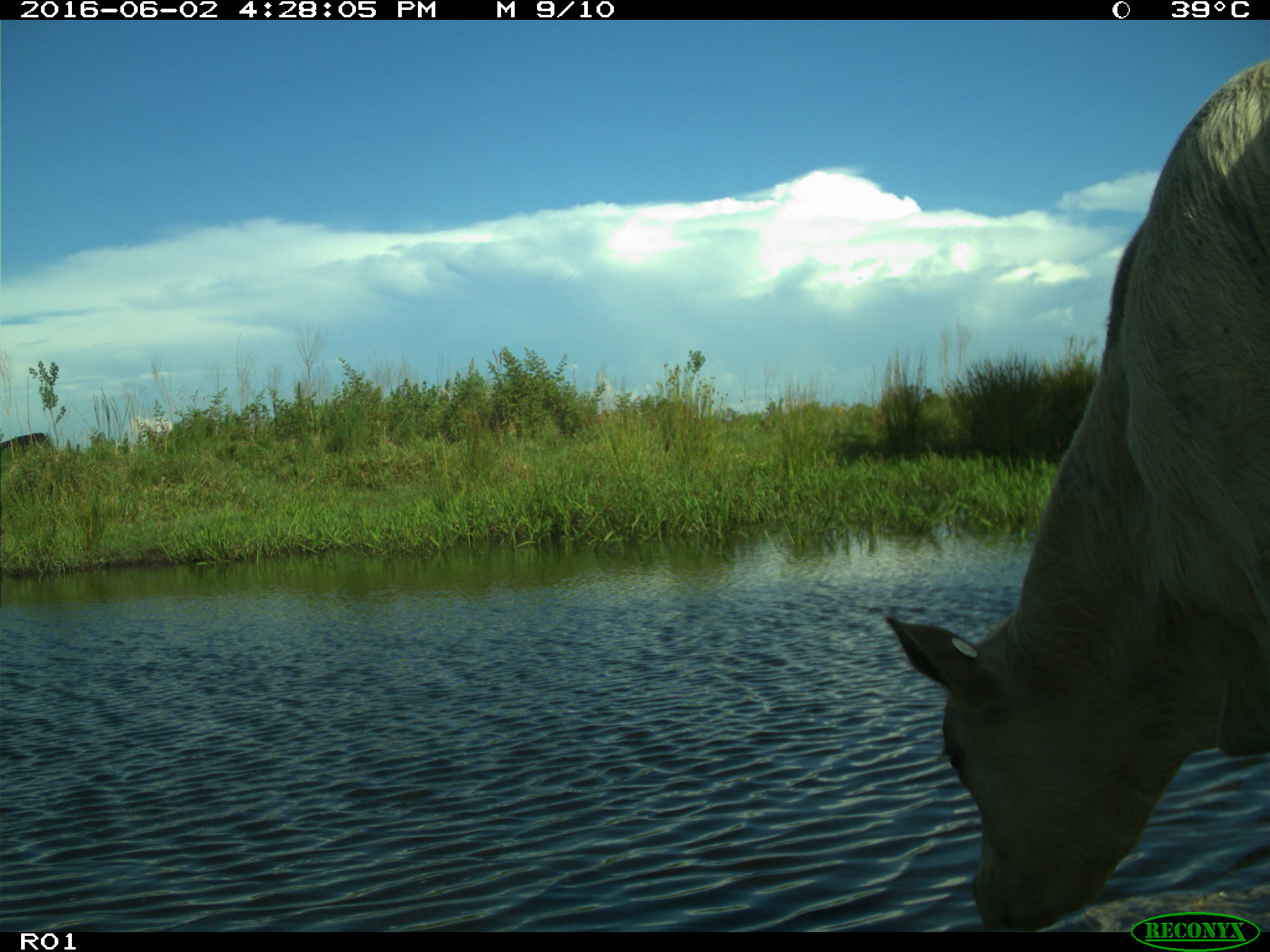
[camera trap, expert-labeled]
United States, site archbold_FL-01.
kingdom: Animalia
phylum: Chordata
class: Mammalia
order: Artiodactyla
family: Bovidae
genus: Bos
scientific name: Bos taurus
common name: domestic cow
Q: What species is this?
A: Bos taurus (domestic cow).